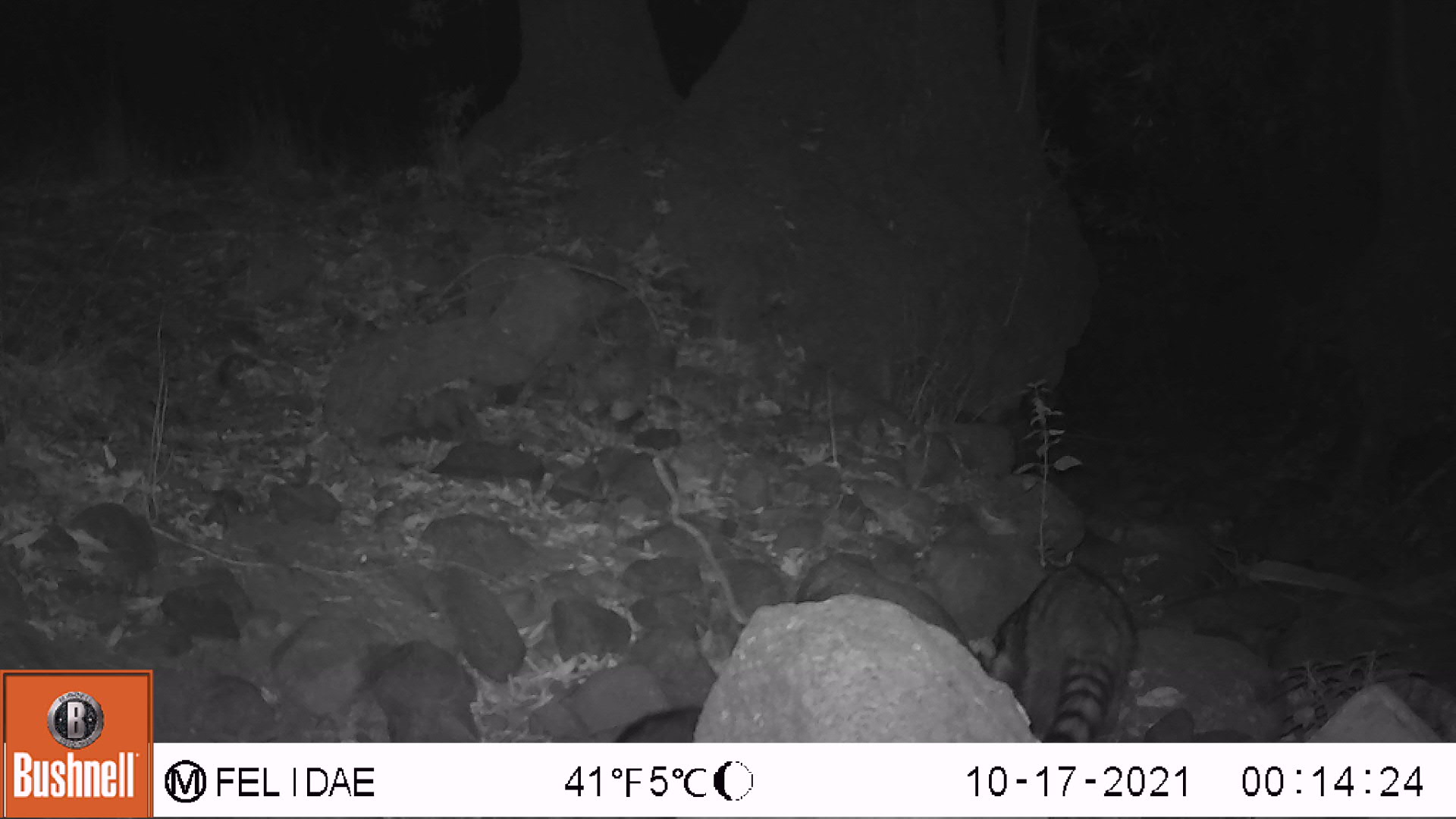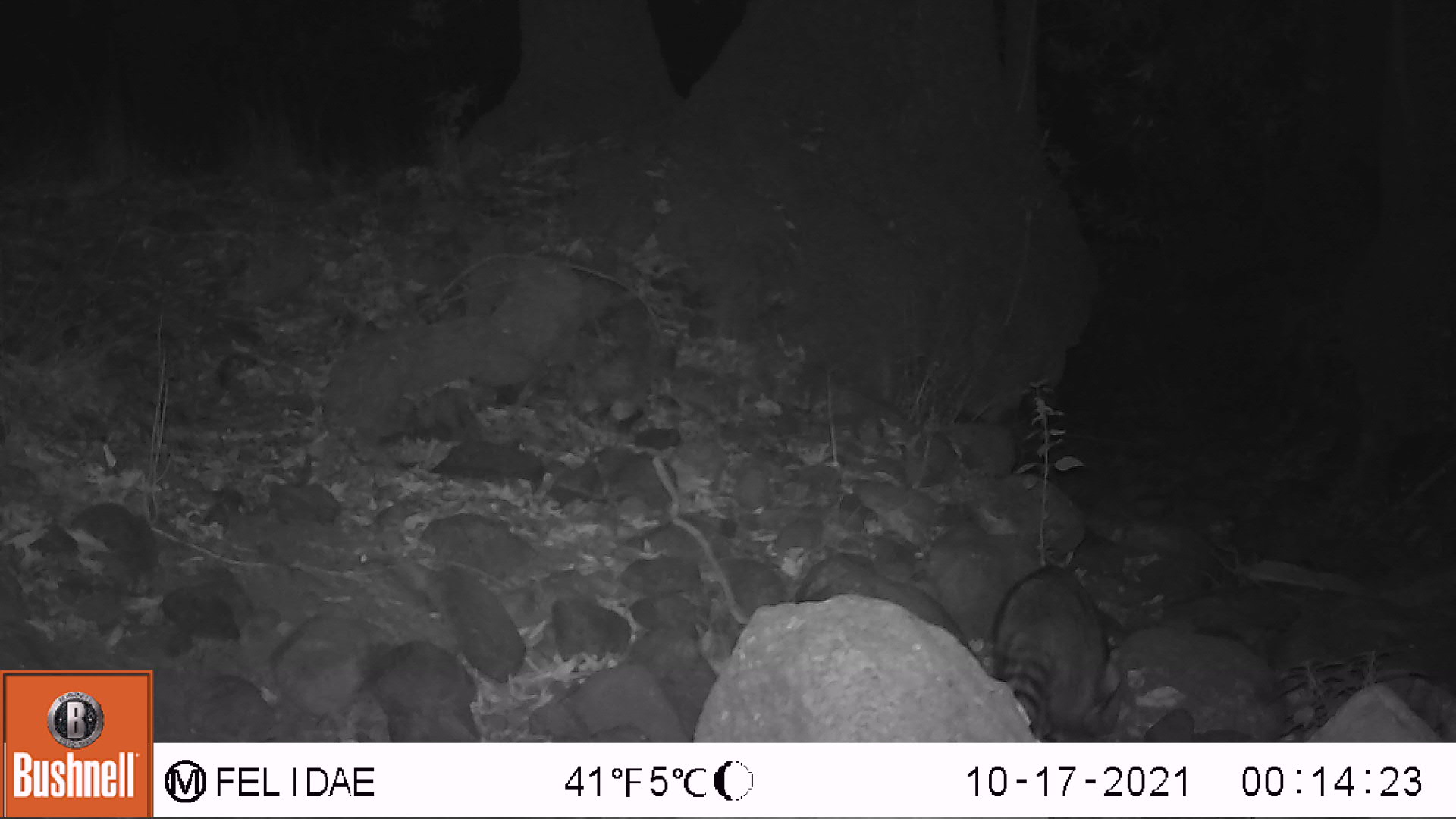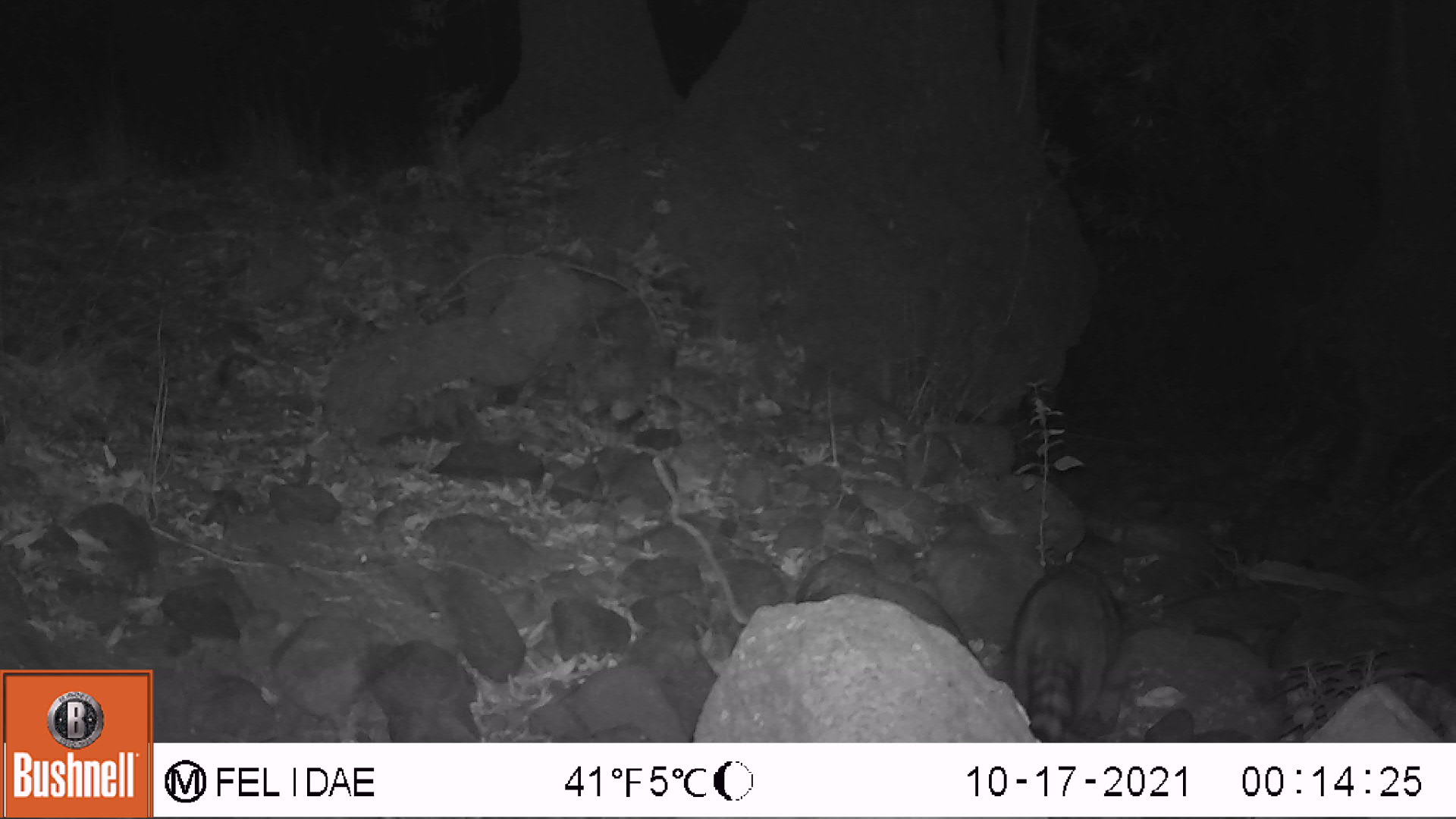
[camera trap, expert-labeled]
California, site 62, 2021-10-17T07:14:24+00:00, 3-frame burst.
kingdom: Animalia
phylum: Chordata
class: Mammalia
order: Carnivora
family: Procyonidae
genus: Procyon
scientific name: Procyon lotor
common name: raccoon